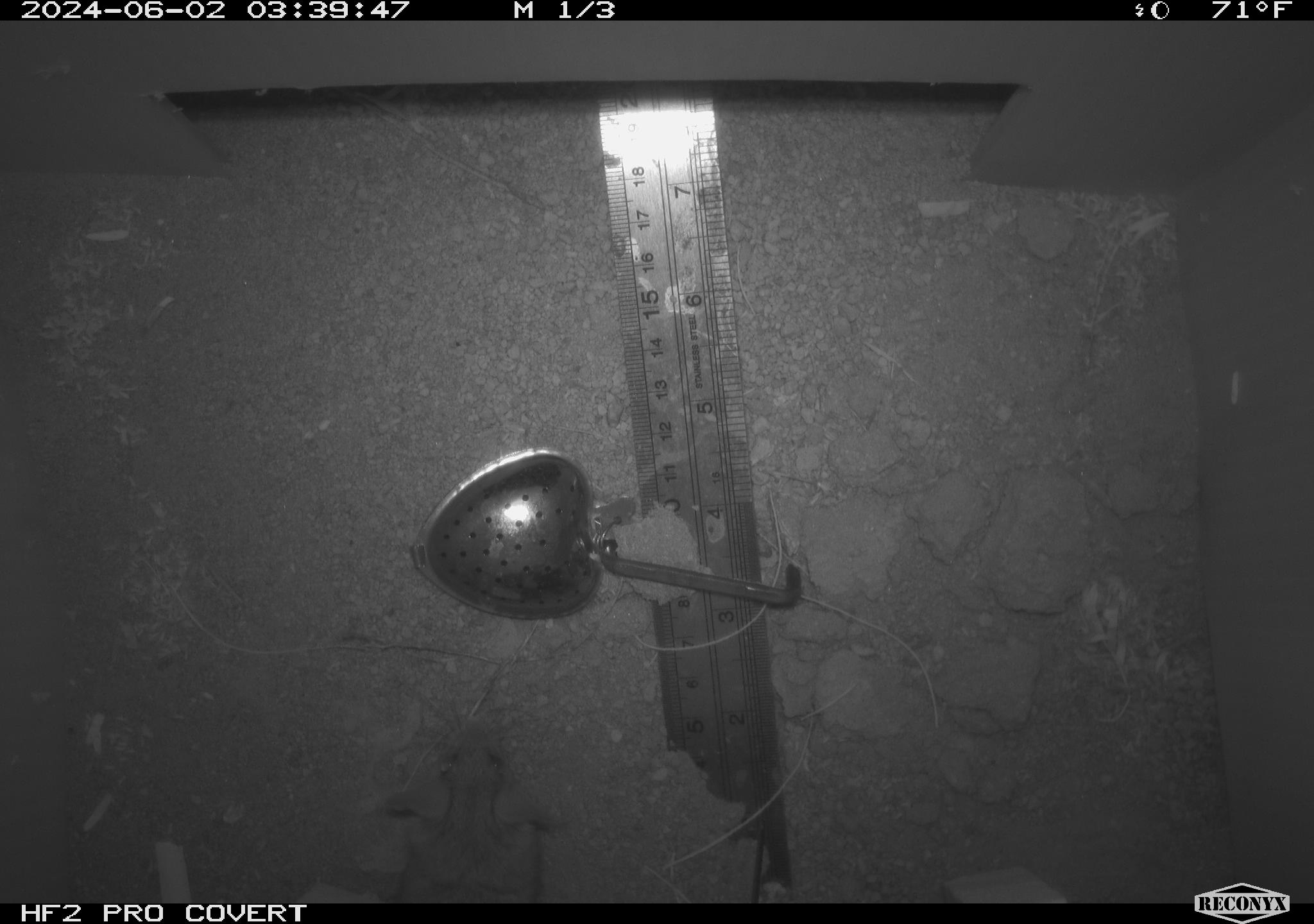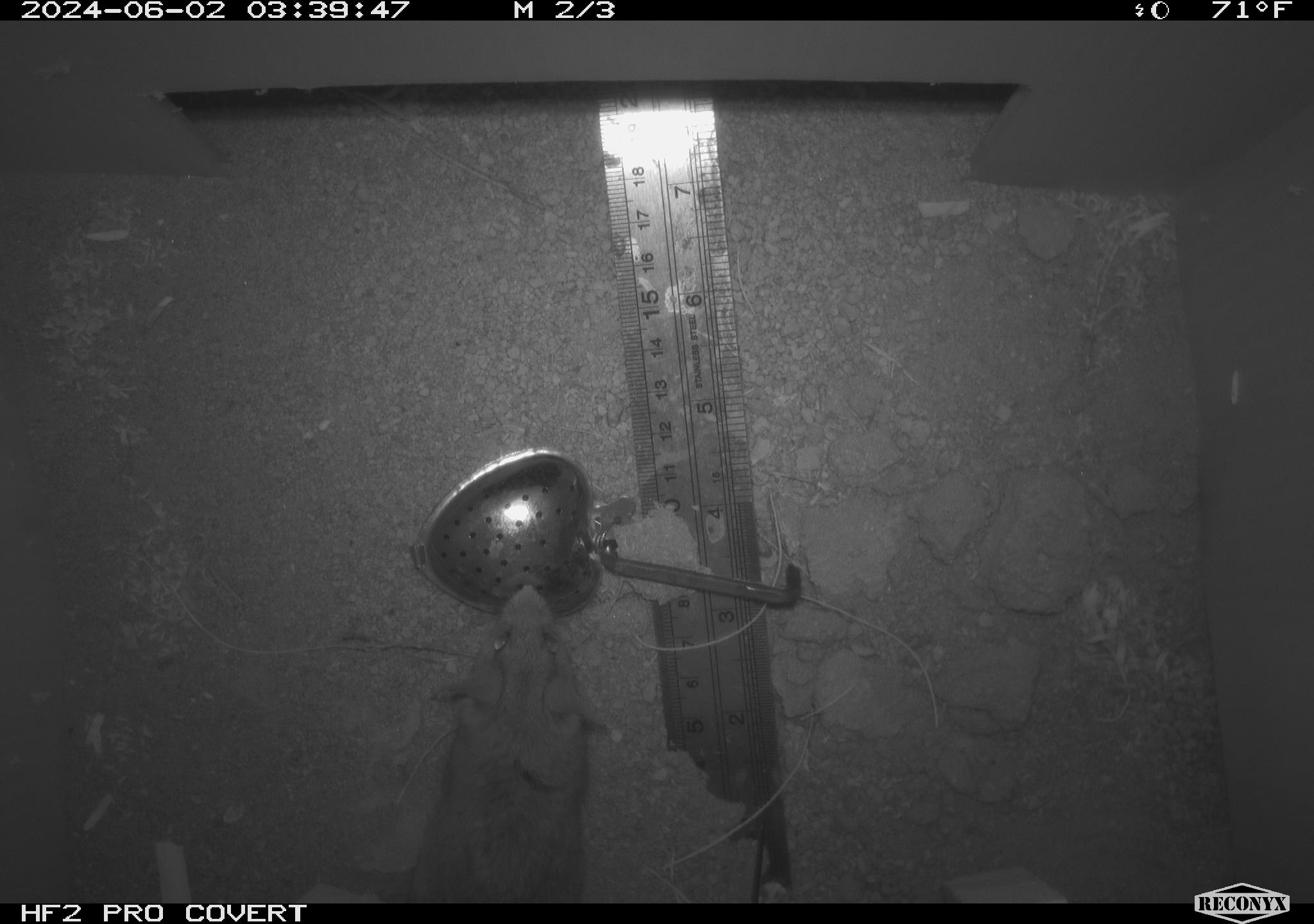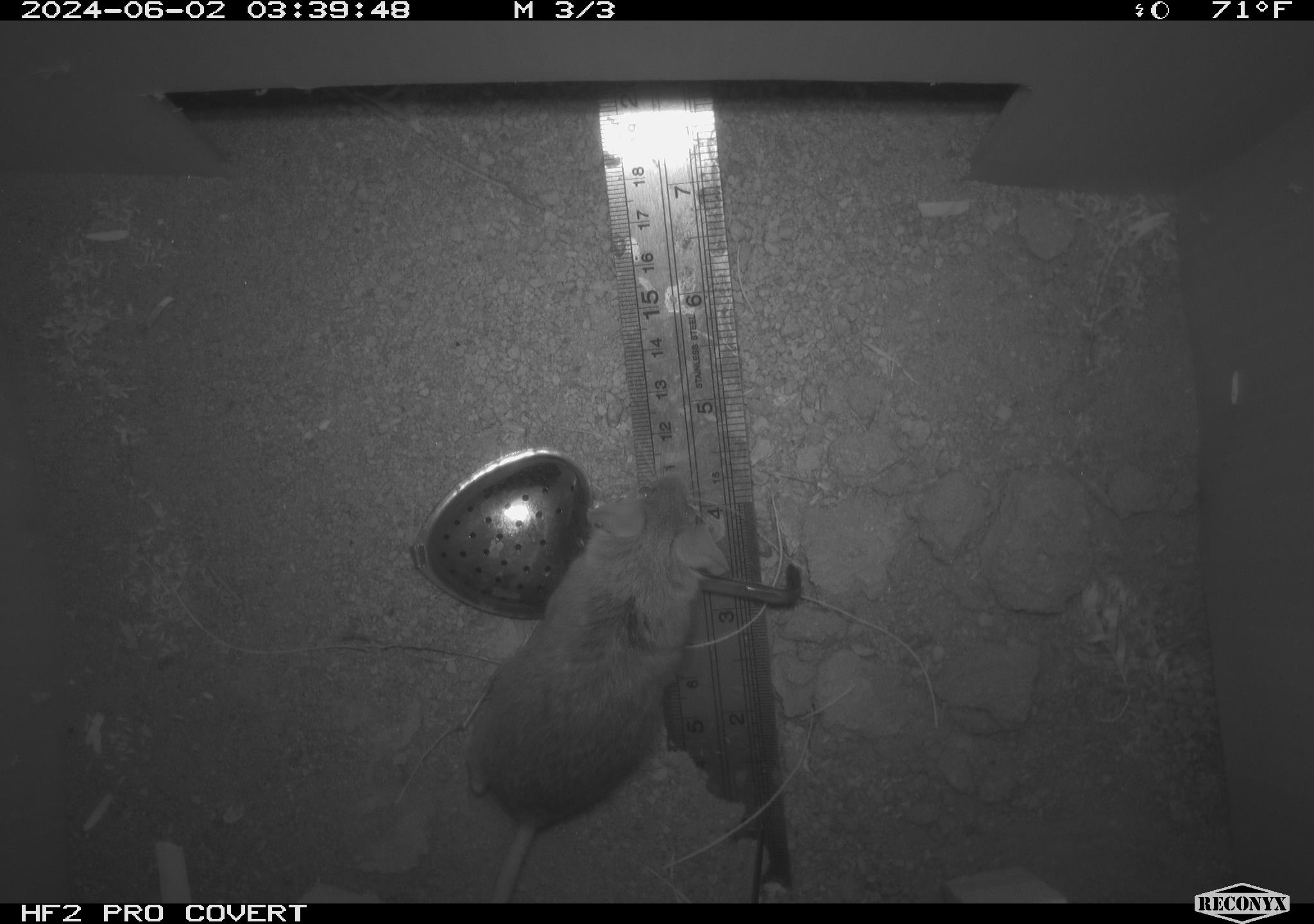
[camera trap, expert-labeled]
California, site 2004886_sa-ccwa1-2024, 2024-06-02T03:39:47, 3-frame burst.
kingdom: Animalia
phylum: Chordata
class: Mammalia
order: Rodentia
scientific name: Rodentia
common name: mouse species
Mouse species (Rodentia).